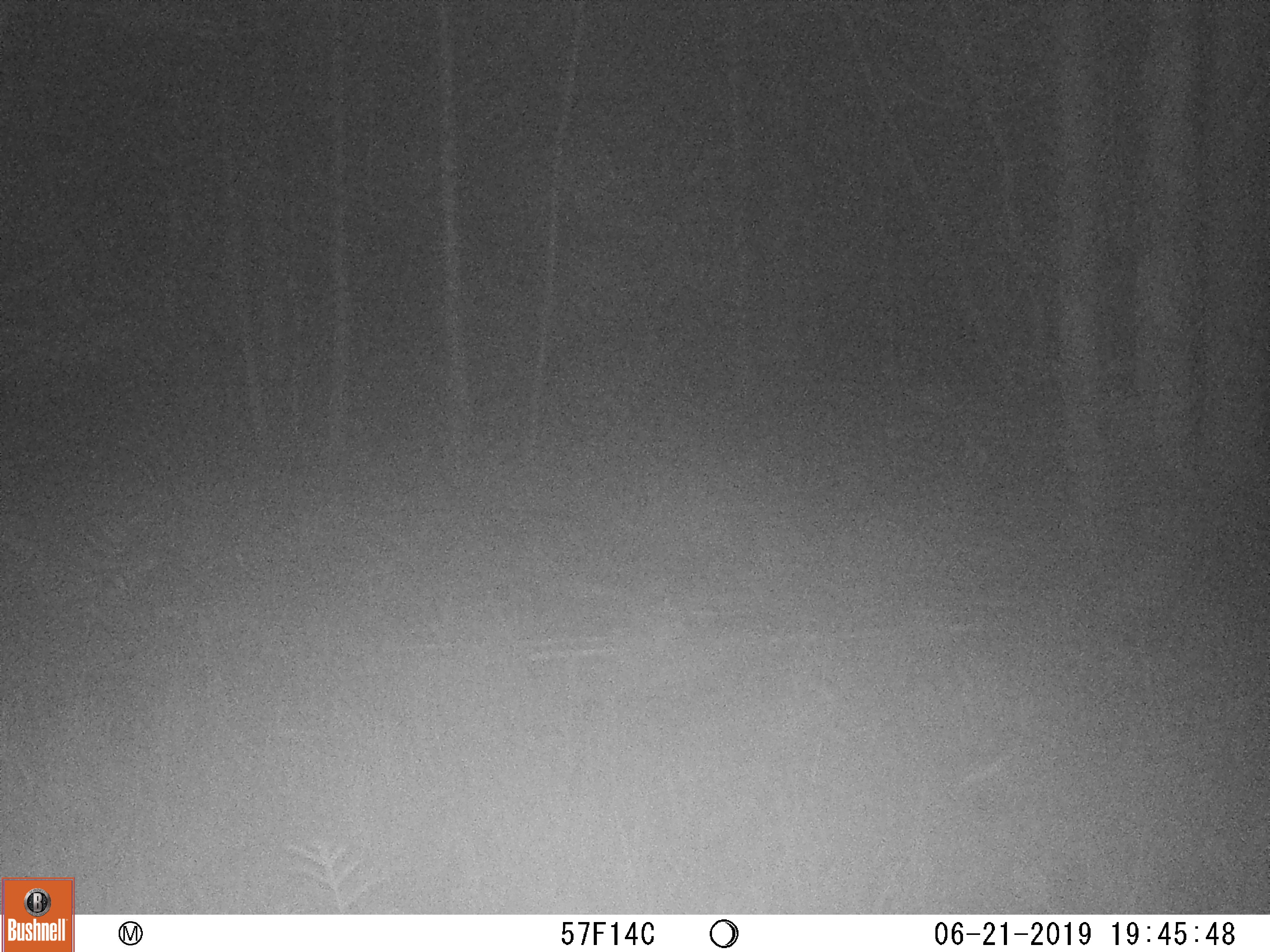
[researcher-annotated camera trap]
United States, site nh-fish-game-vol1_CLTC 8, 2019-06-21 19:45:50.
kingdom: Animalia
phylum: Chordata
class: Mammalia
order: Artiodactyla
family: Cervidae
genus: Alces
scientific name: Alces alces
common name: moose